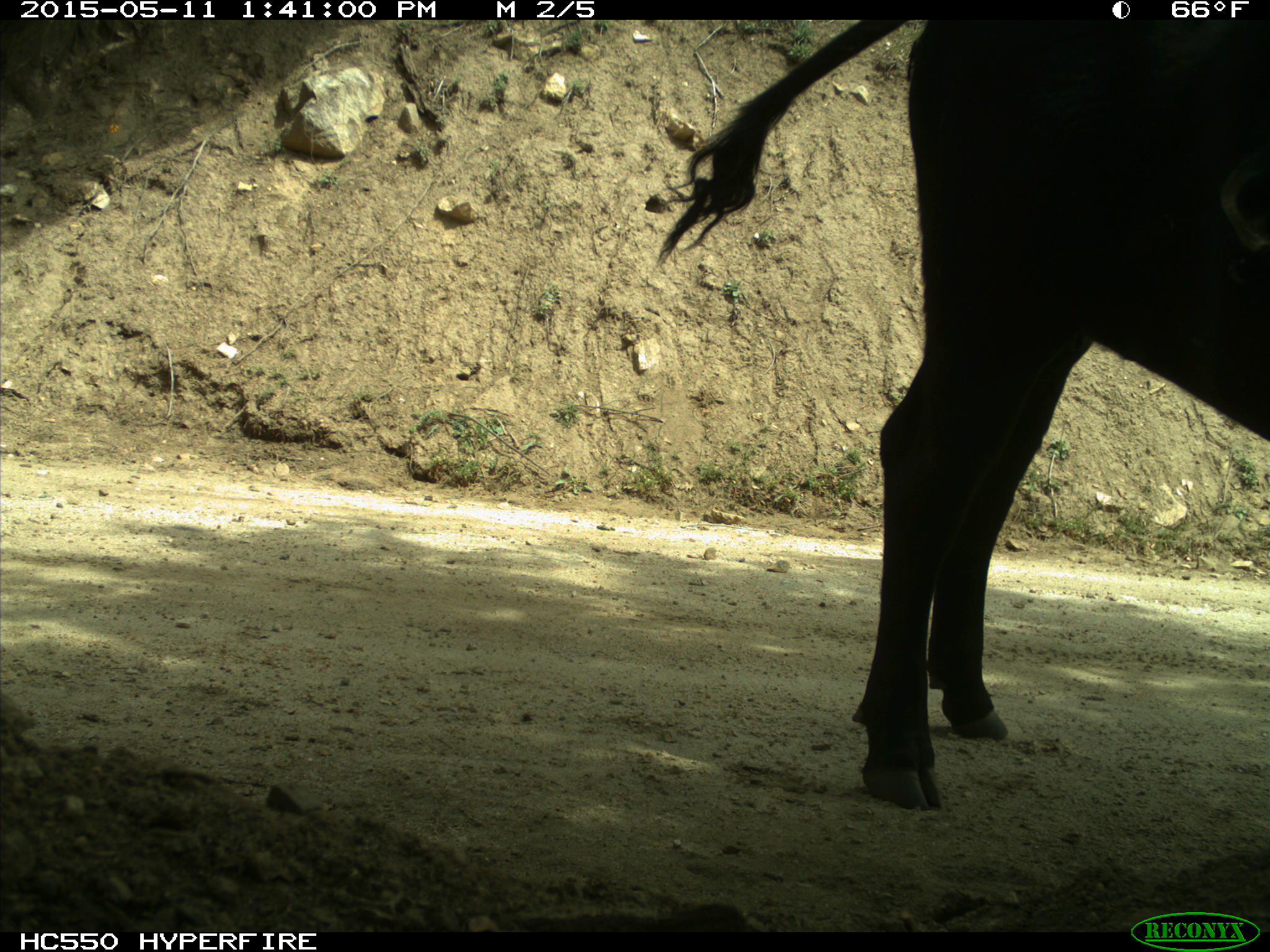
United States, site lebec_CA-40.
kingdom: Animalia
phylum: Chordata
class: Mammalia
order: Artiodactyla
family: Bovidae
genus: Bos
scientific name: Bos taurus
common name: domestic cow